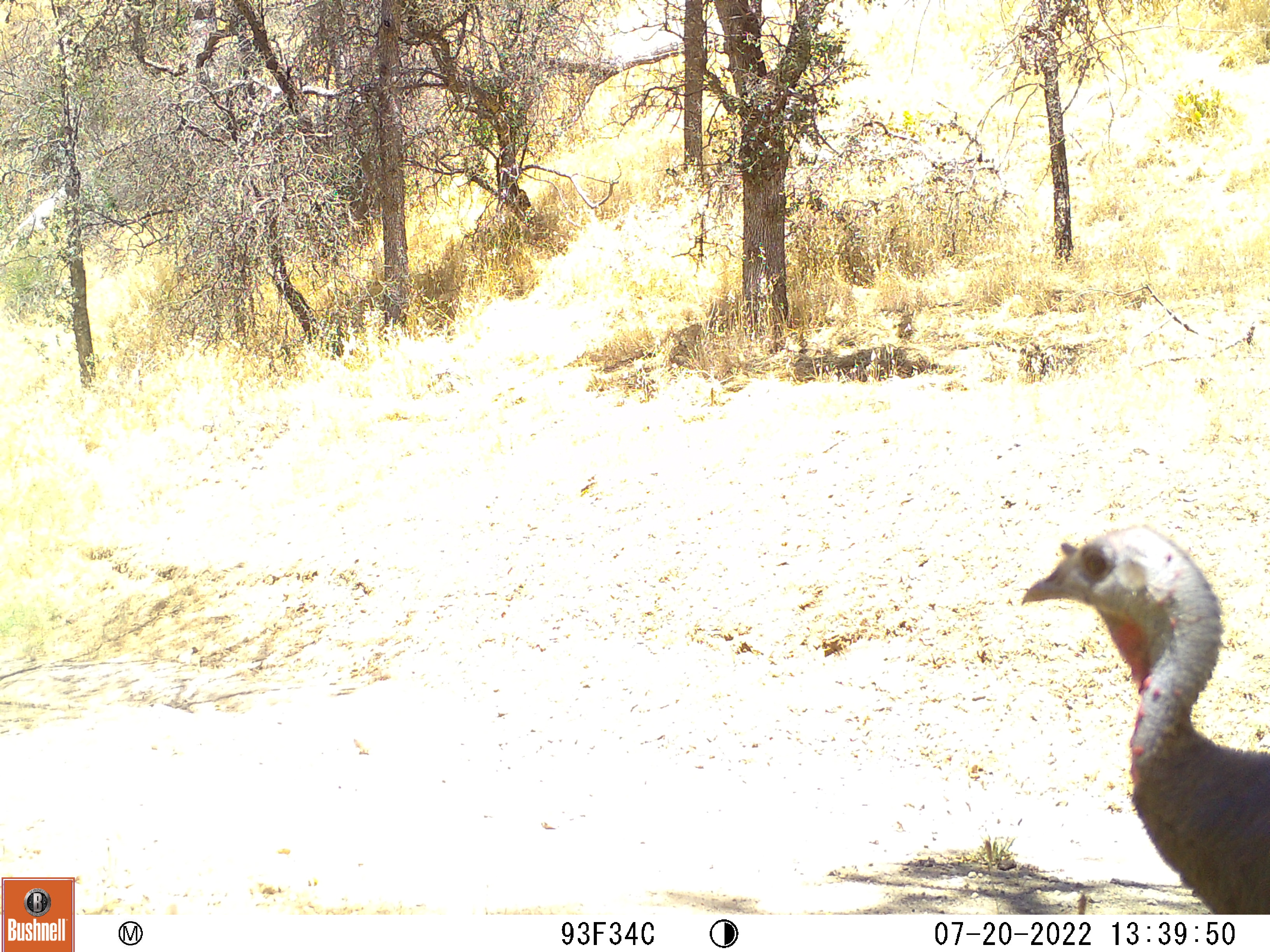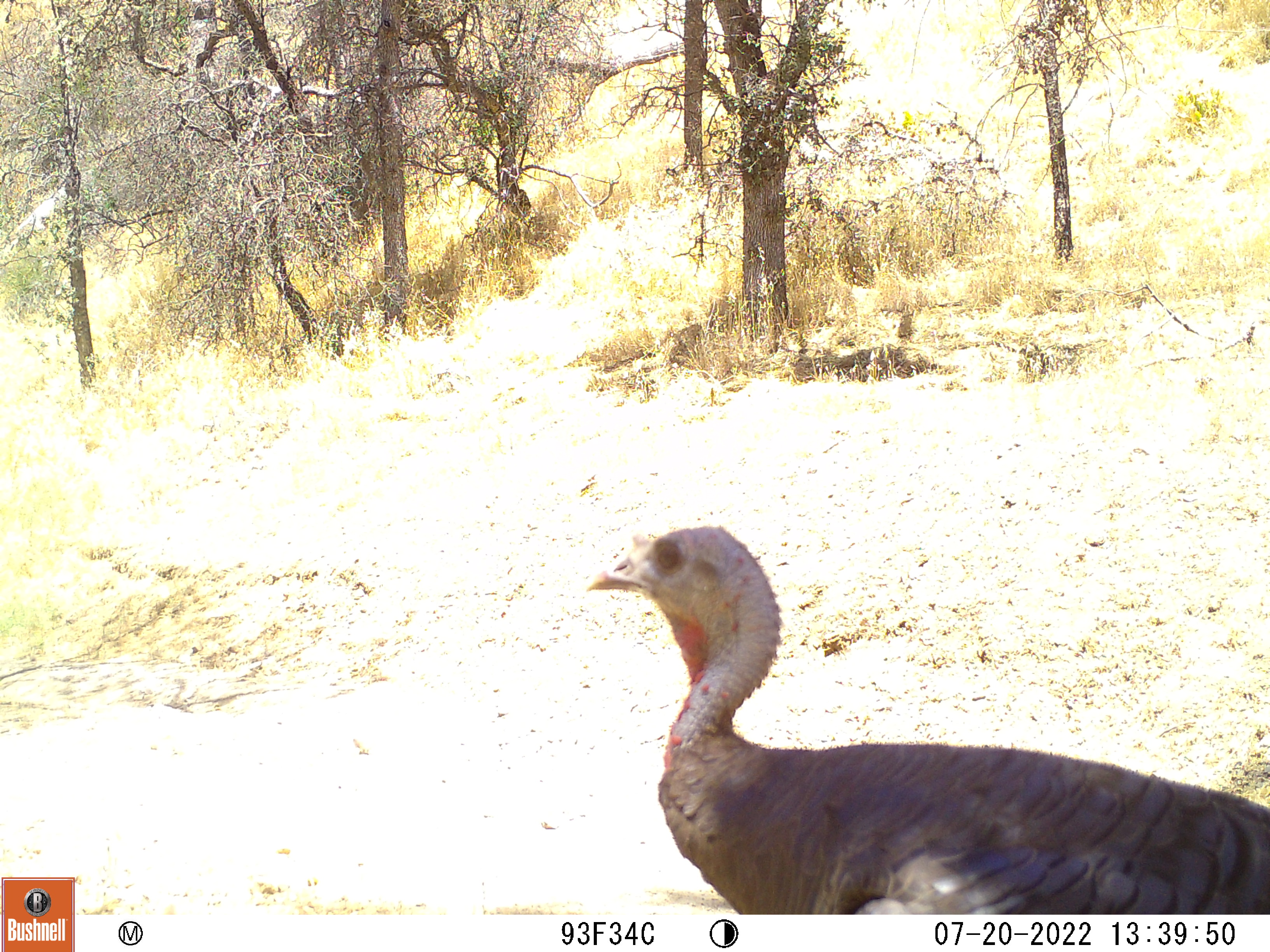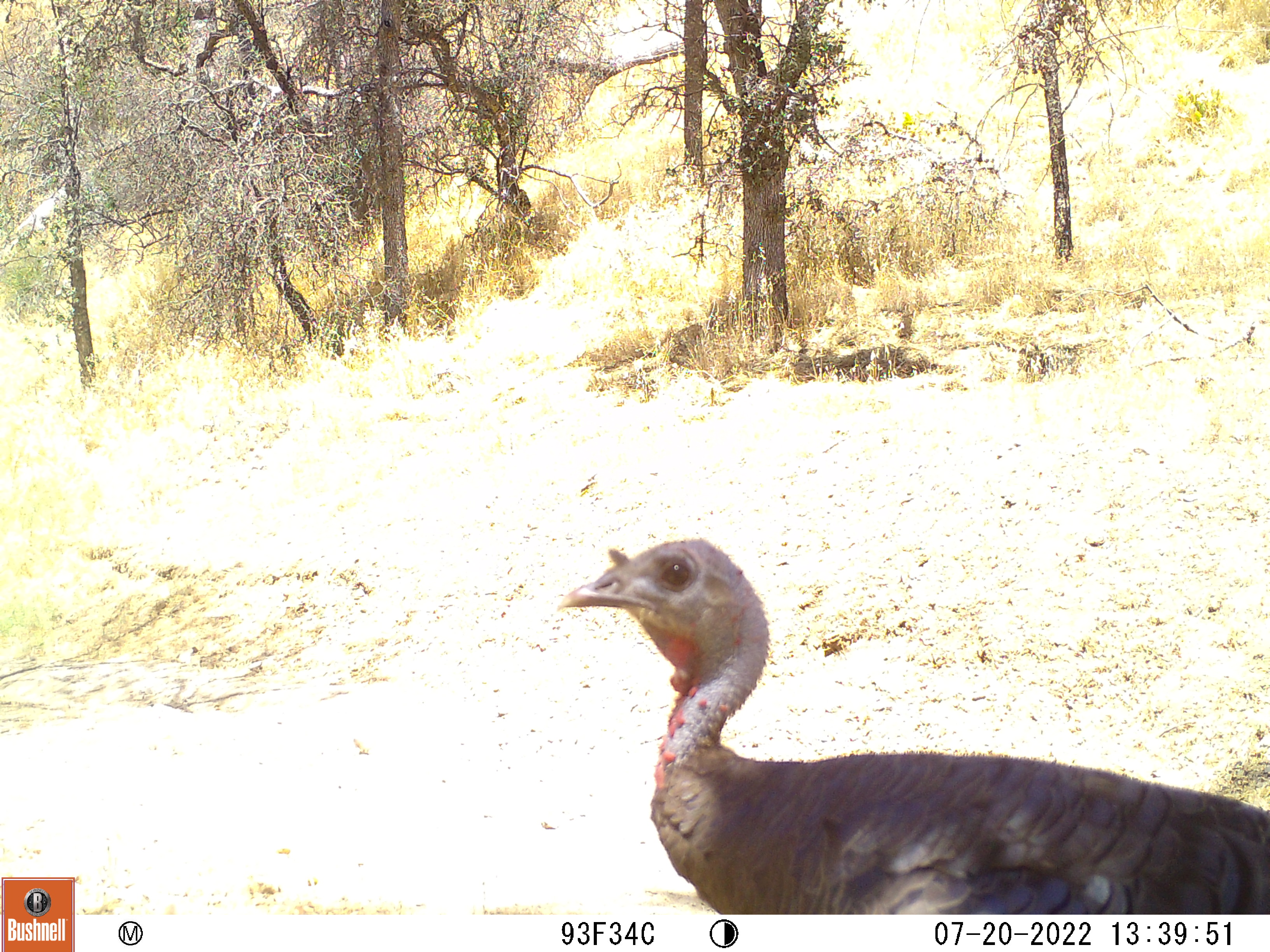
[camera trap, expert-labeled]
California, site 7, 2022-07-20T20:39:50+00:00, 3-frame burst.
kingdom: Animalia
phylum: Chordata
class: Aves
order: Galliformes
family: Phasianidae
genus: Meleagris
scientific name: Meleagris gallopavo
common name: turkey